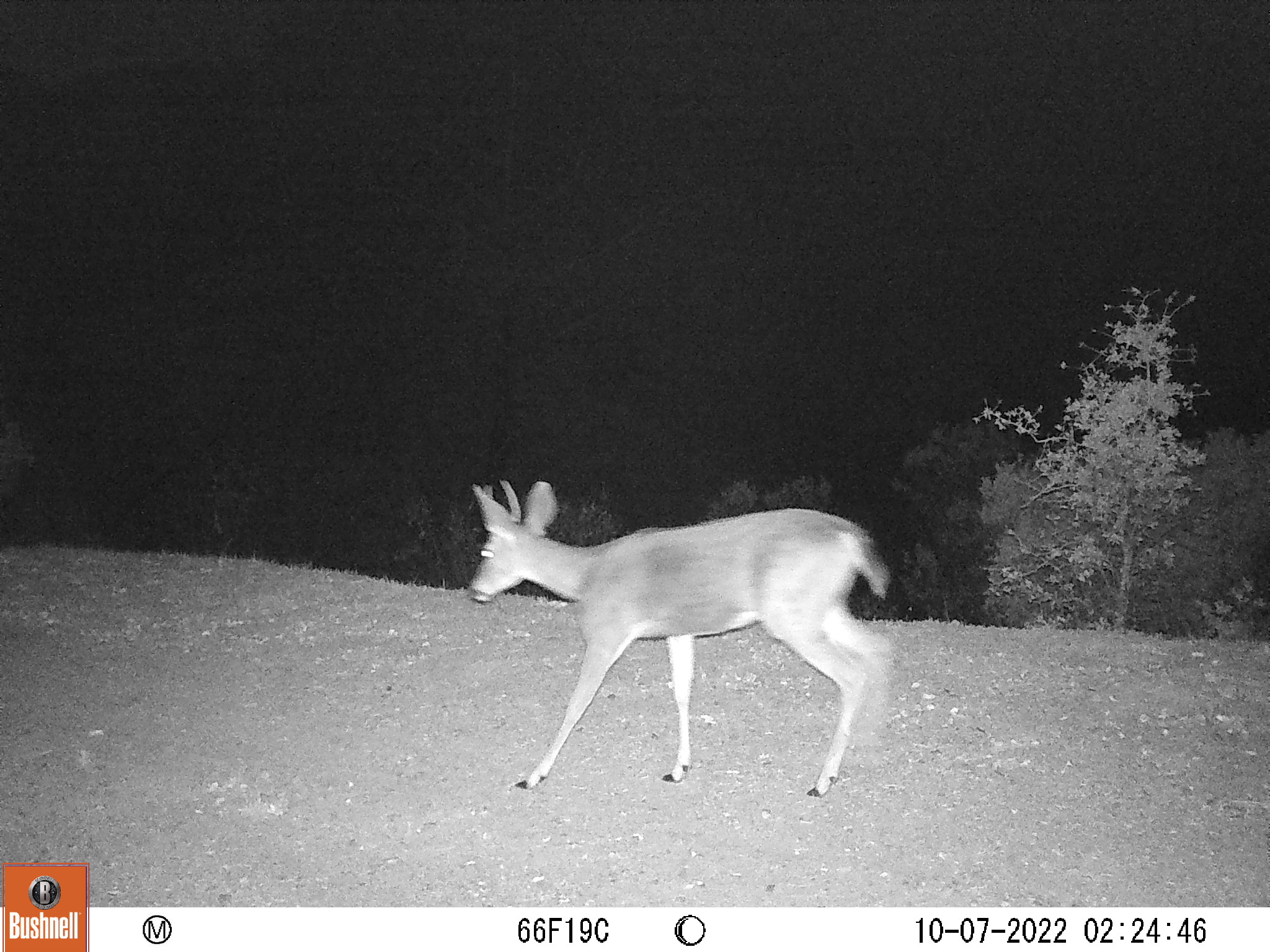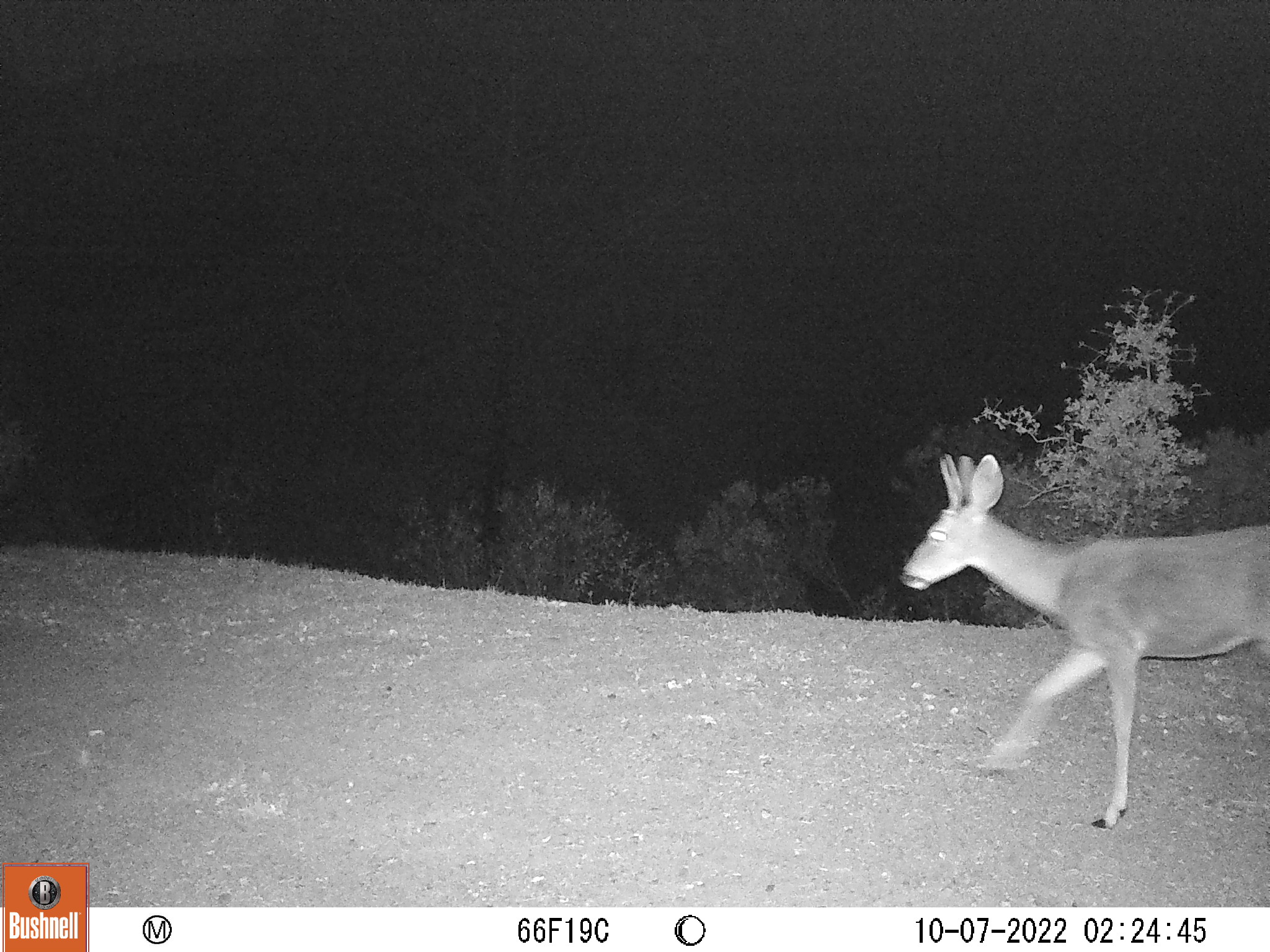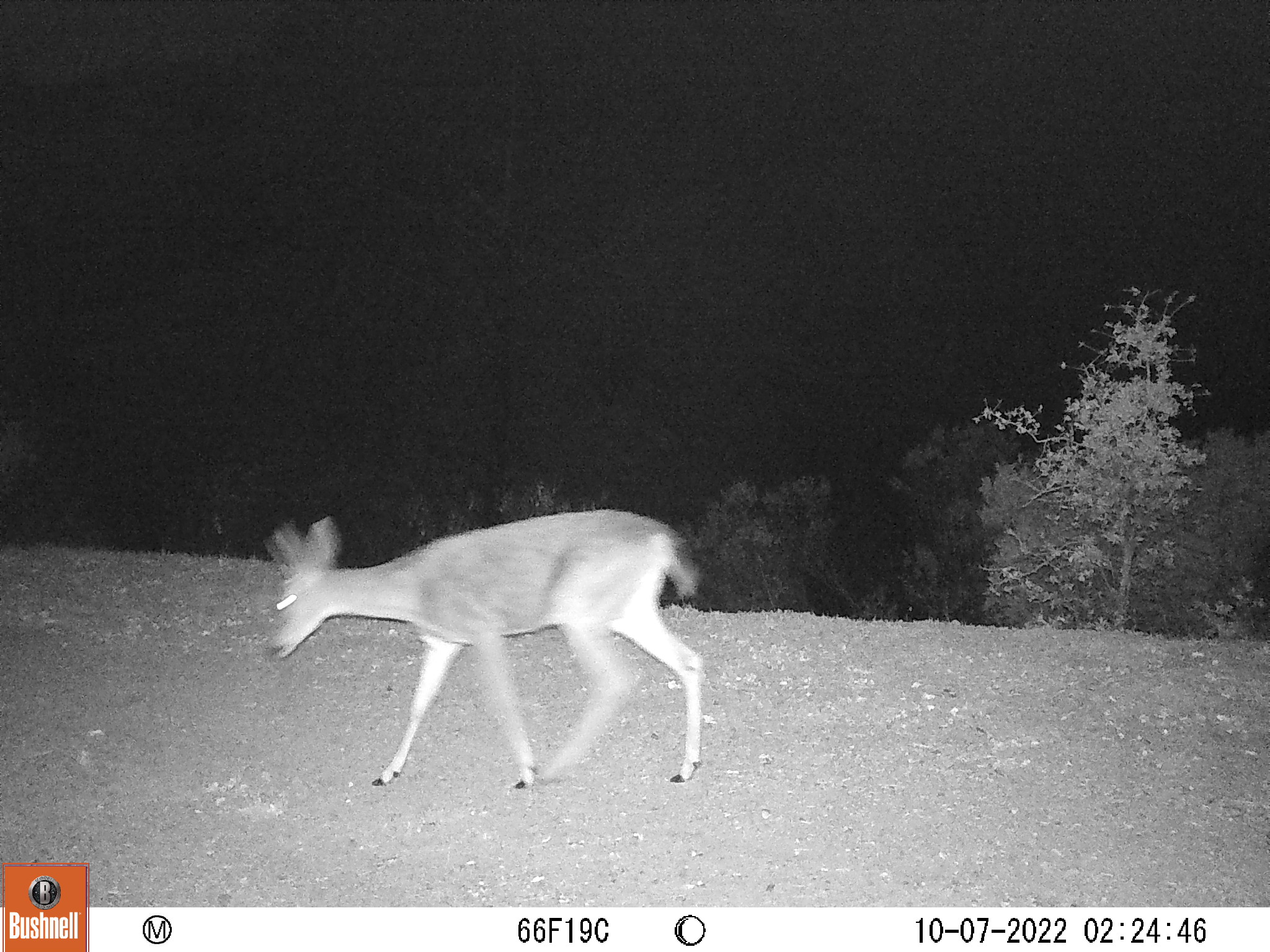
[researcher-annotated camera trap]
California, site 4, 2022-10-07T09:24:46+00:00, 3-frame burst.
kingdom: Animalia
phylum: Chordata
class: Mammalia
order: Artiodactyla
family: Cervidae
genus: Odocoileus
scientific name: Odocoileus hemionus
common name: mule deer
Mule deer (Odocoileus hemionus).